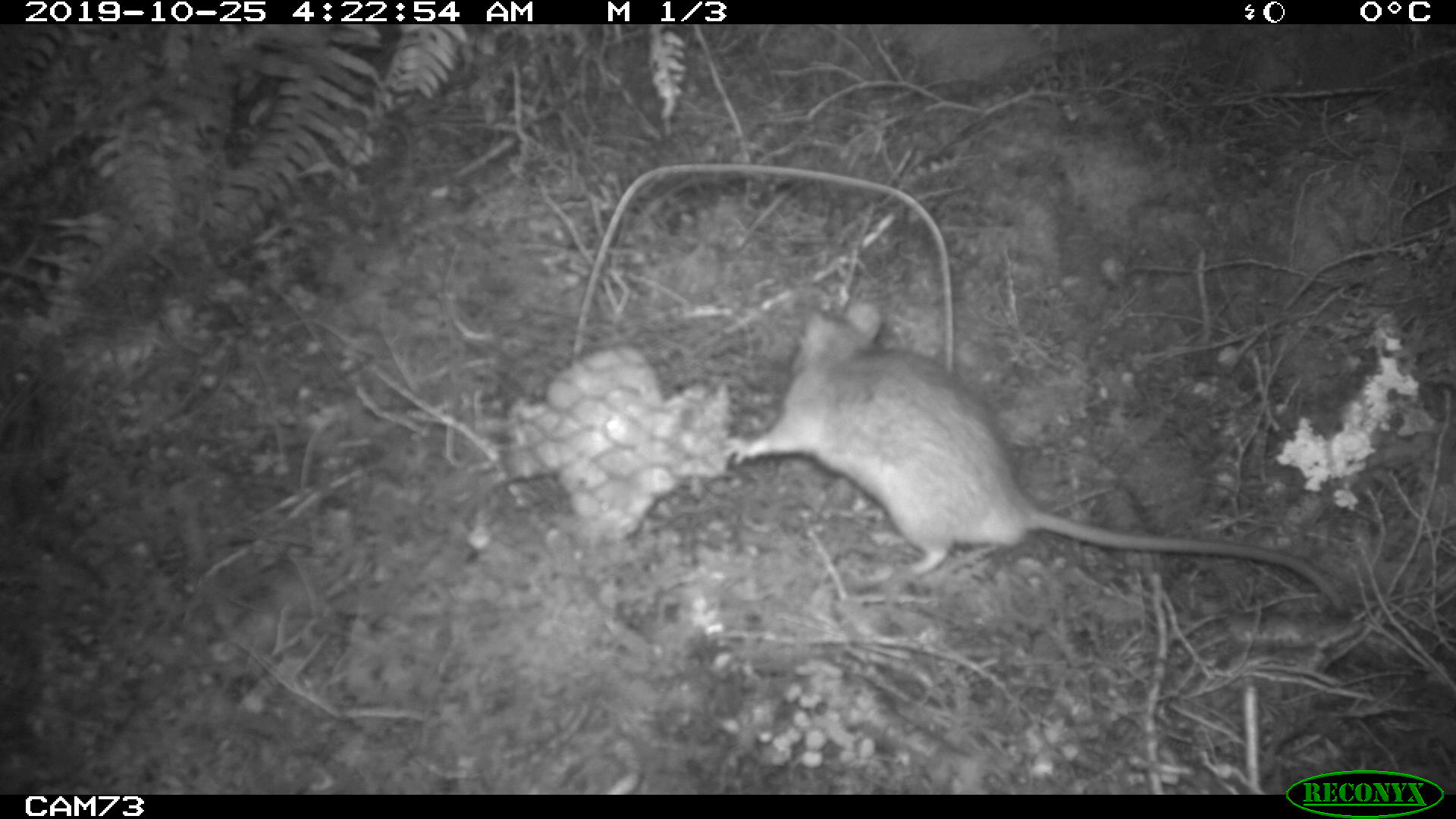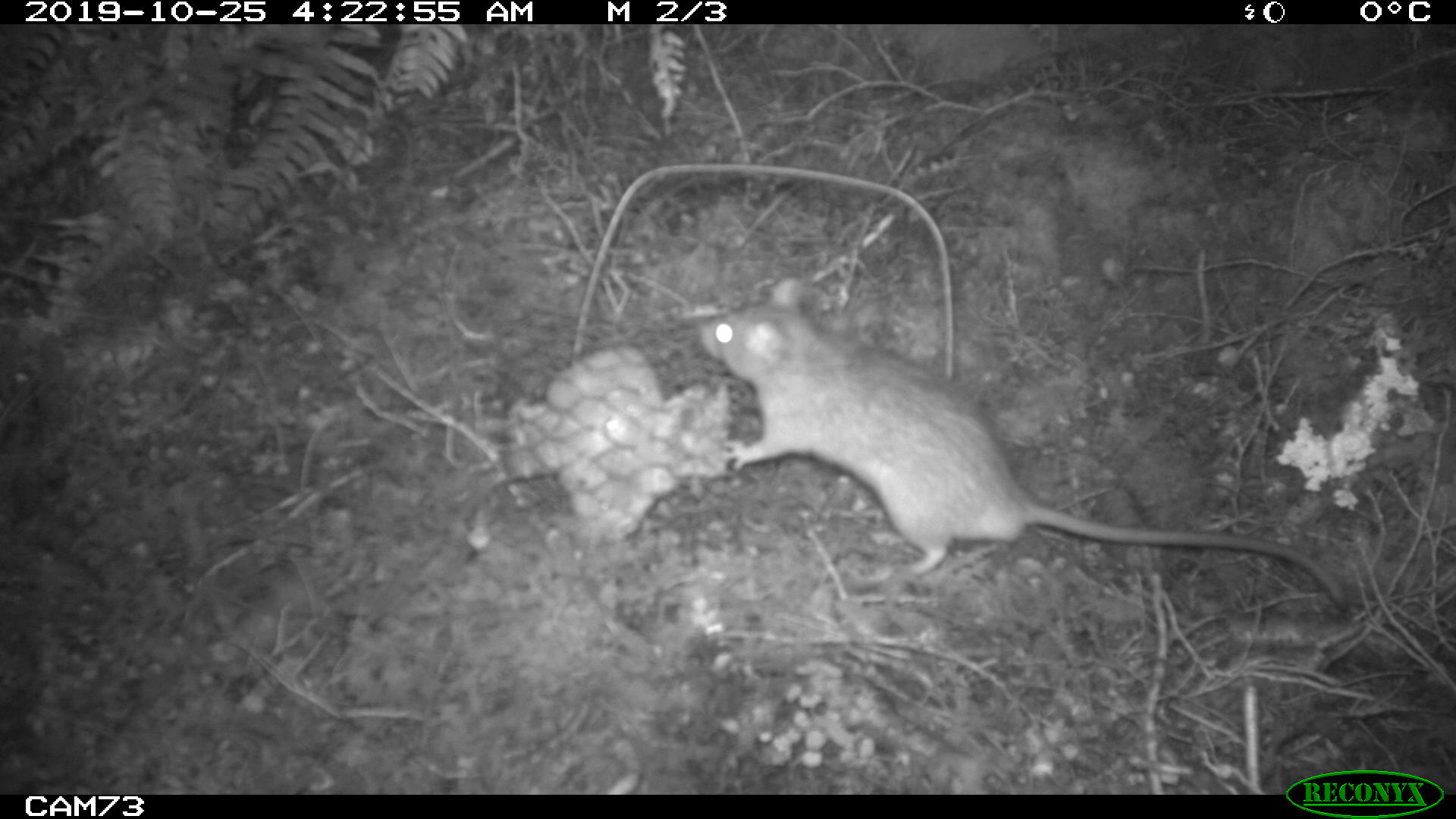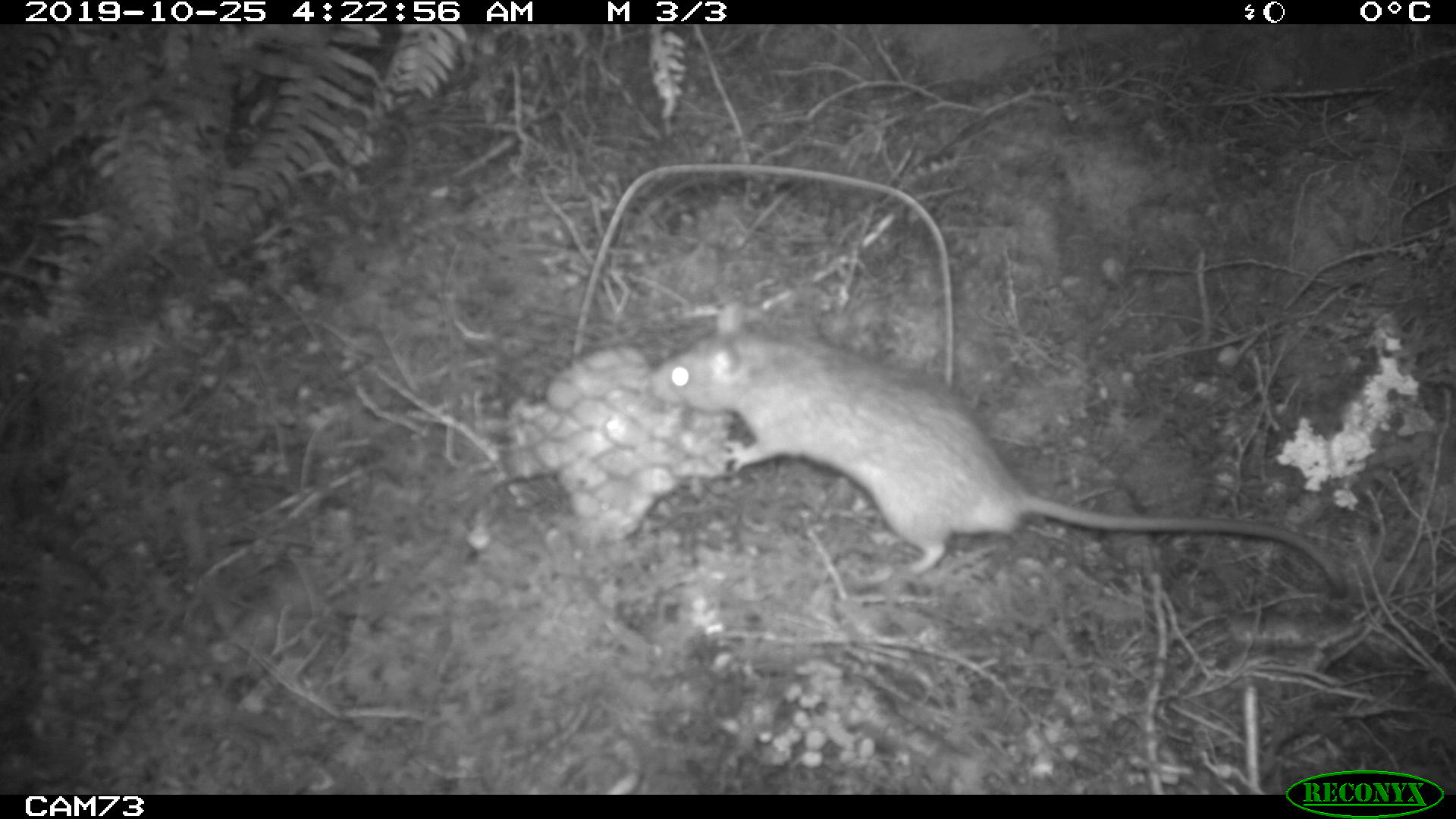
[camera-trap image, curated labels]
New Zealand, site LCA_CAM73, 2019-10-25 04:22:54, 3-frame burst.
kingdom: Animalia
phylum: Chordata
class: Mammalia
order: Rodentia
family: Muridae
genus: Rattus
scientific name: Rattus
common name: rat